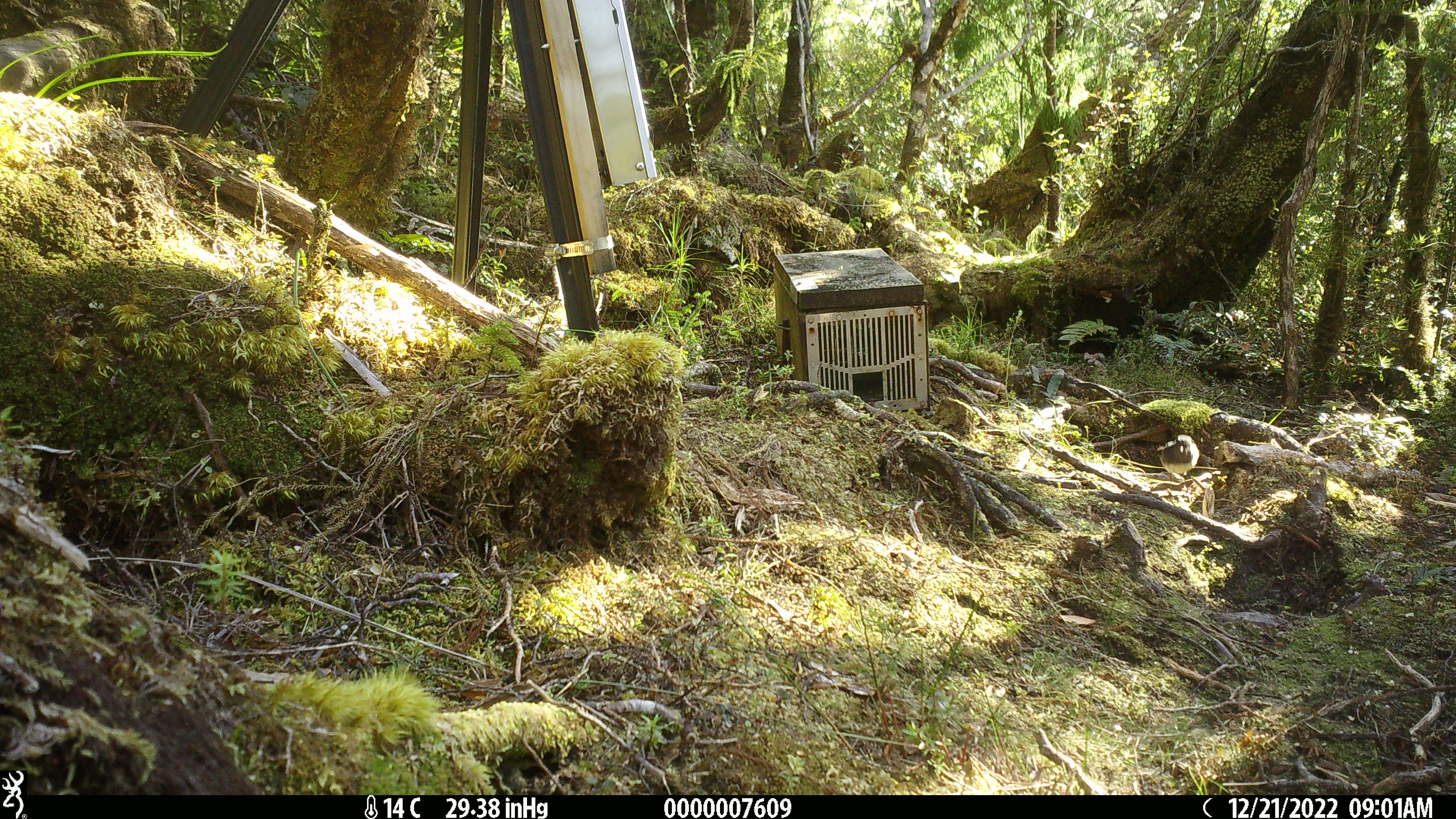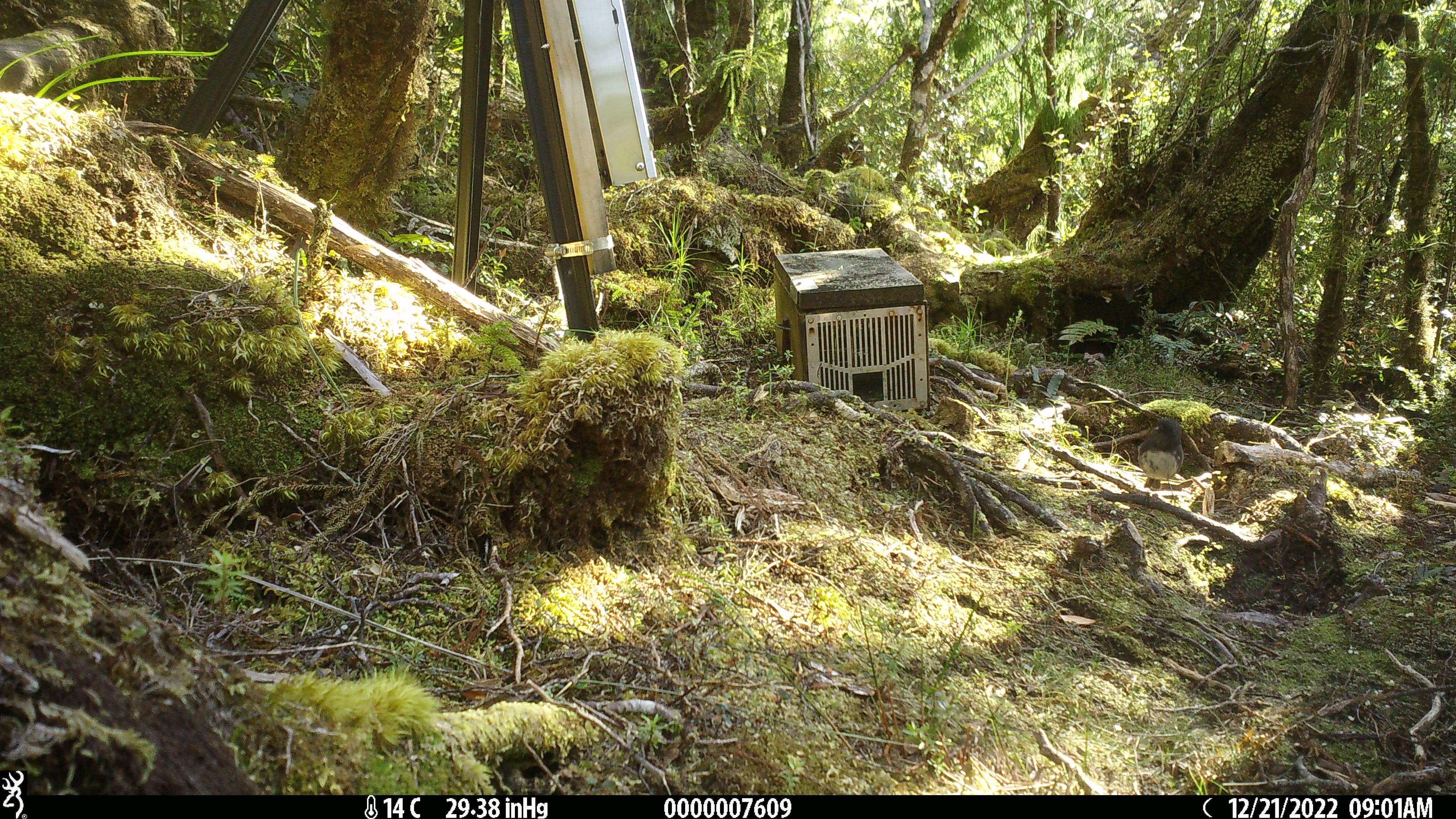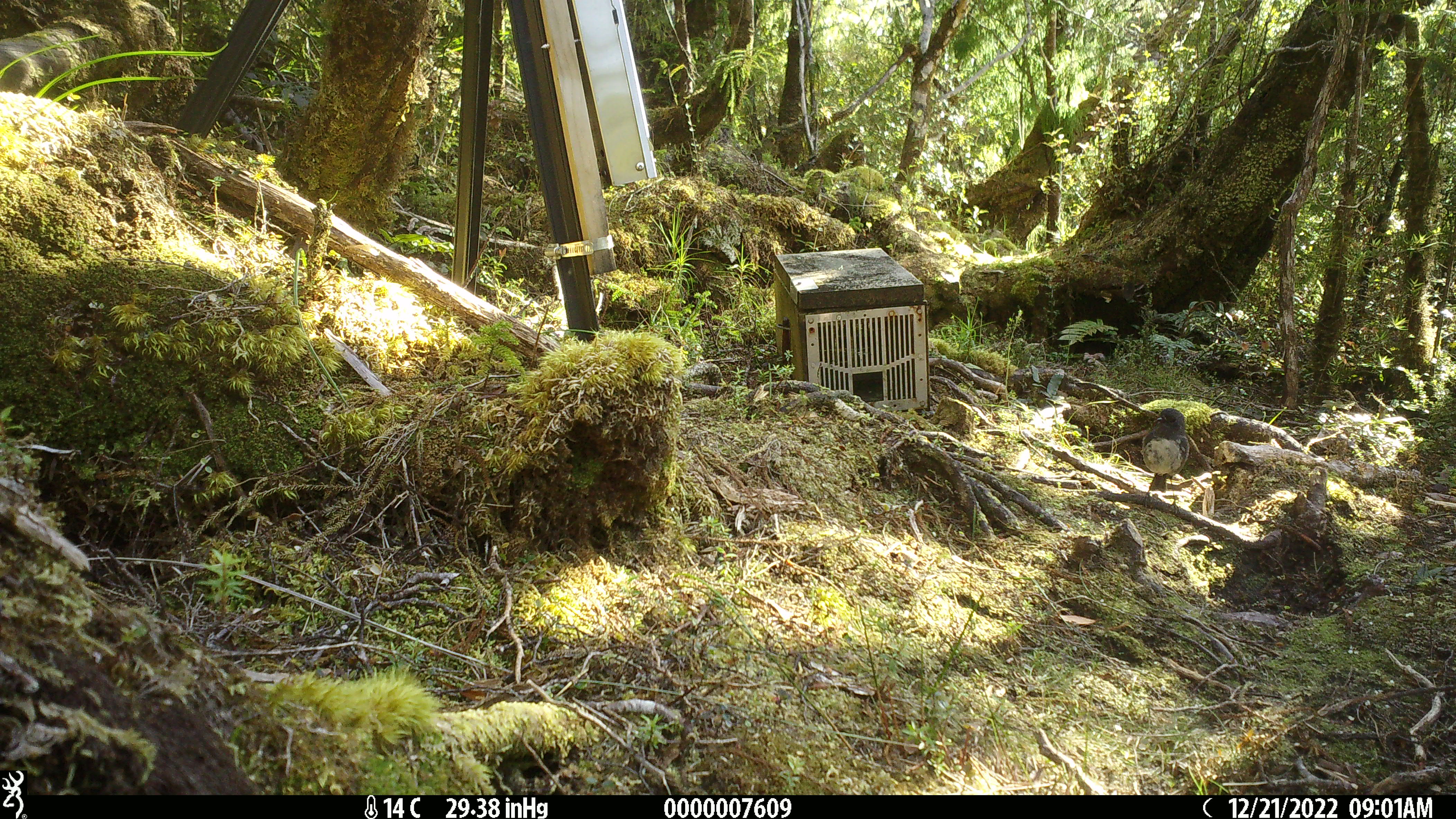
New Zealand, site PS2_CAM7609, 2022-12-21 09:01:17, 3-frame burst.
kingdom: Animalia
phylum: Chordata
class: Aves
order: Passeriformes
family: Petroicidae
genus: Petroica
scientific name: Petroica australis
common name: new zealand robin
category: robin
Robin (new zealand robin) (Petroica australis).